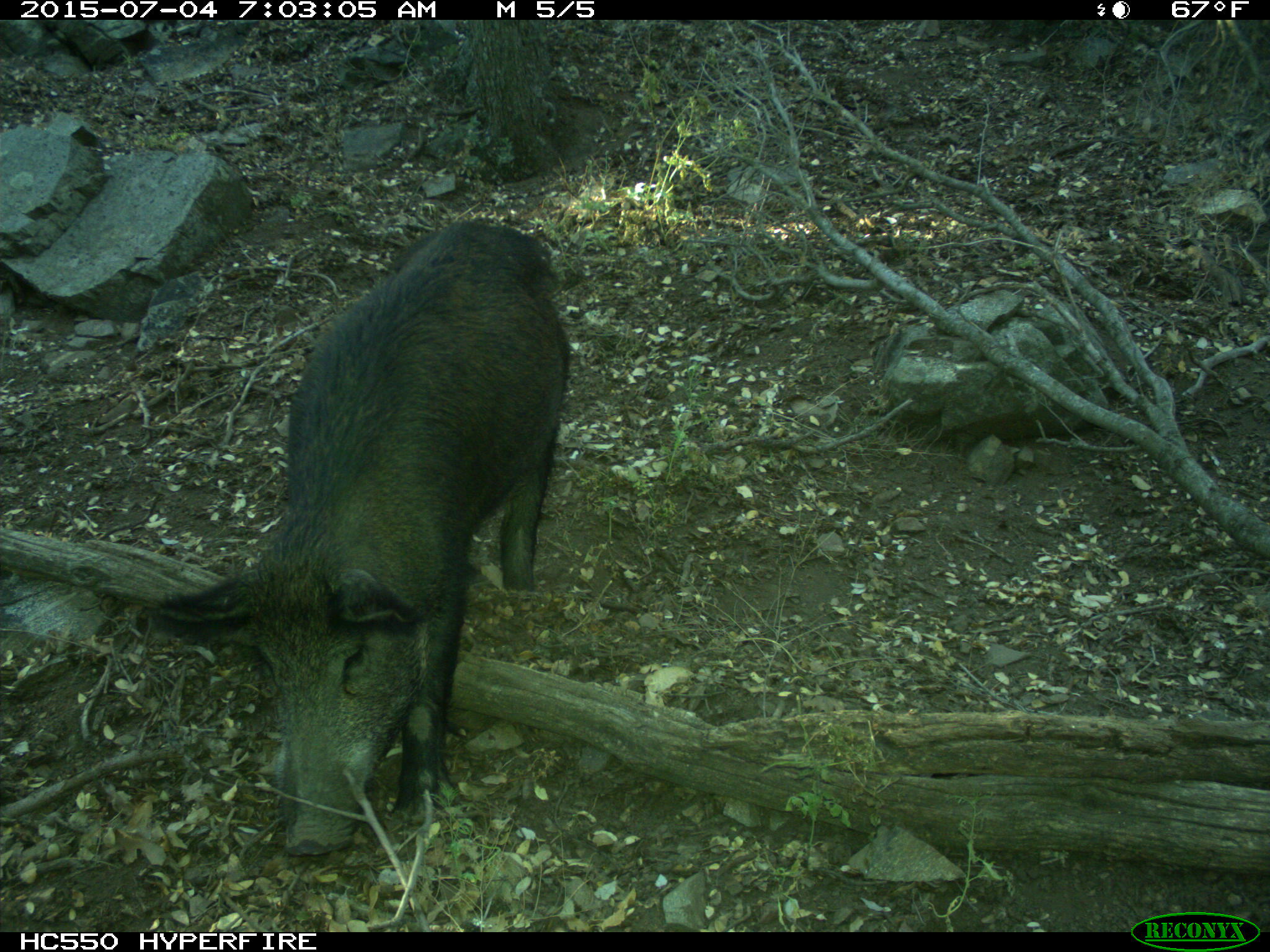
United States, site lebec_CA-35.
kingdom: Animalia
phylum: Chordata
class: Mammalia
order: Artiodactyla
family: Suidae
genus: Sus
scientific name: Sus scrofa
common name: wild boar